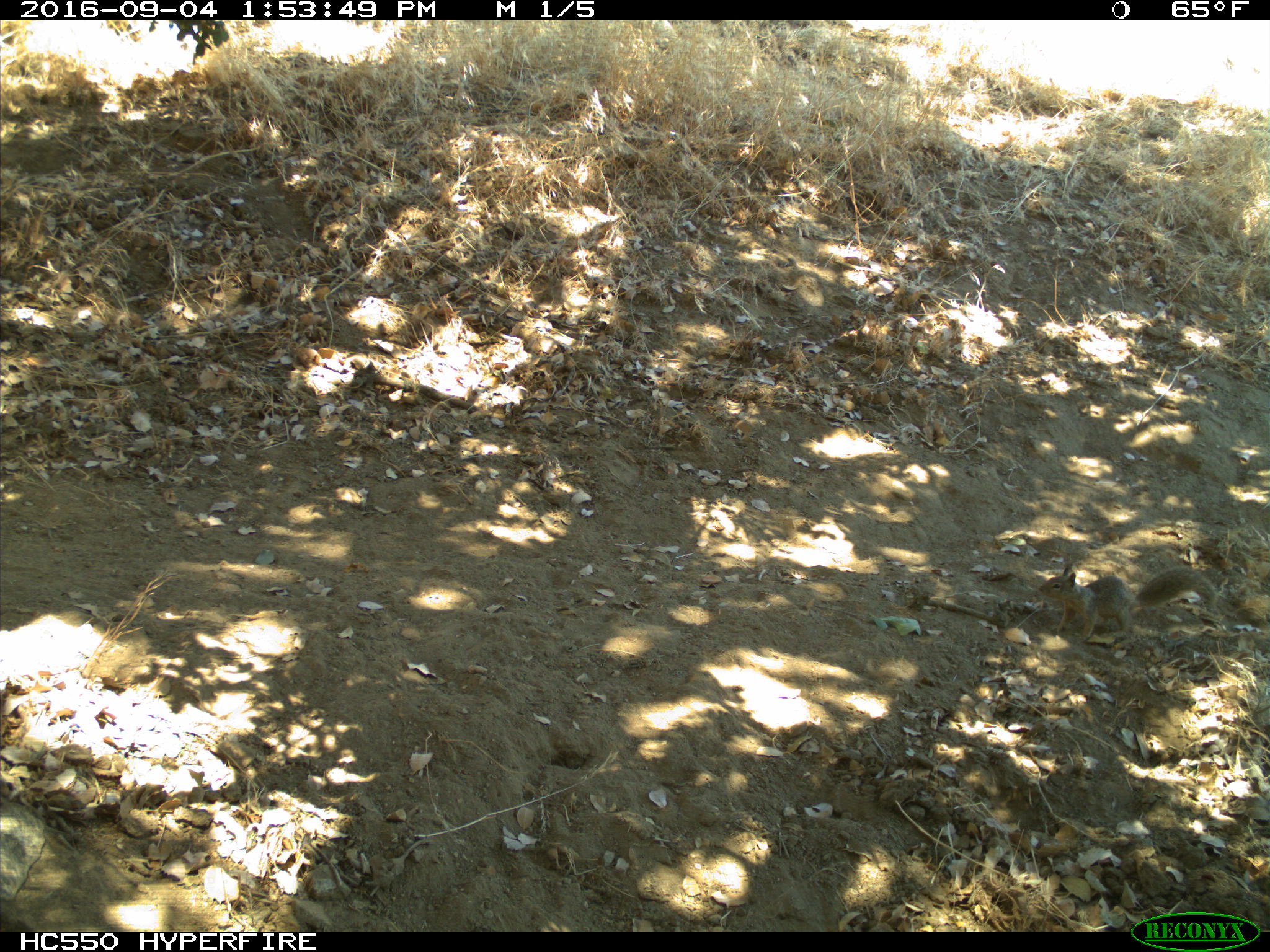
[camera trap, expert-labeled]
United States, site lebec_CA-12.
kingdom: Animalia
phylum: Chordata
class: Mammalia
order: Rodentia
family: Sciuridae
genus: Otospermophilus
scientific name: Otospermophilus beecheyi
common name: california ground squirrel